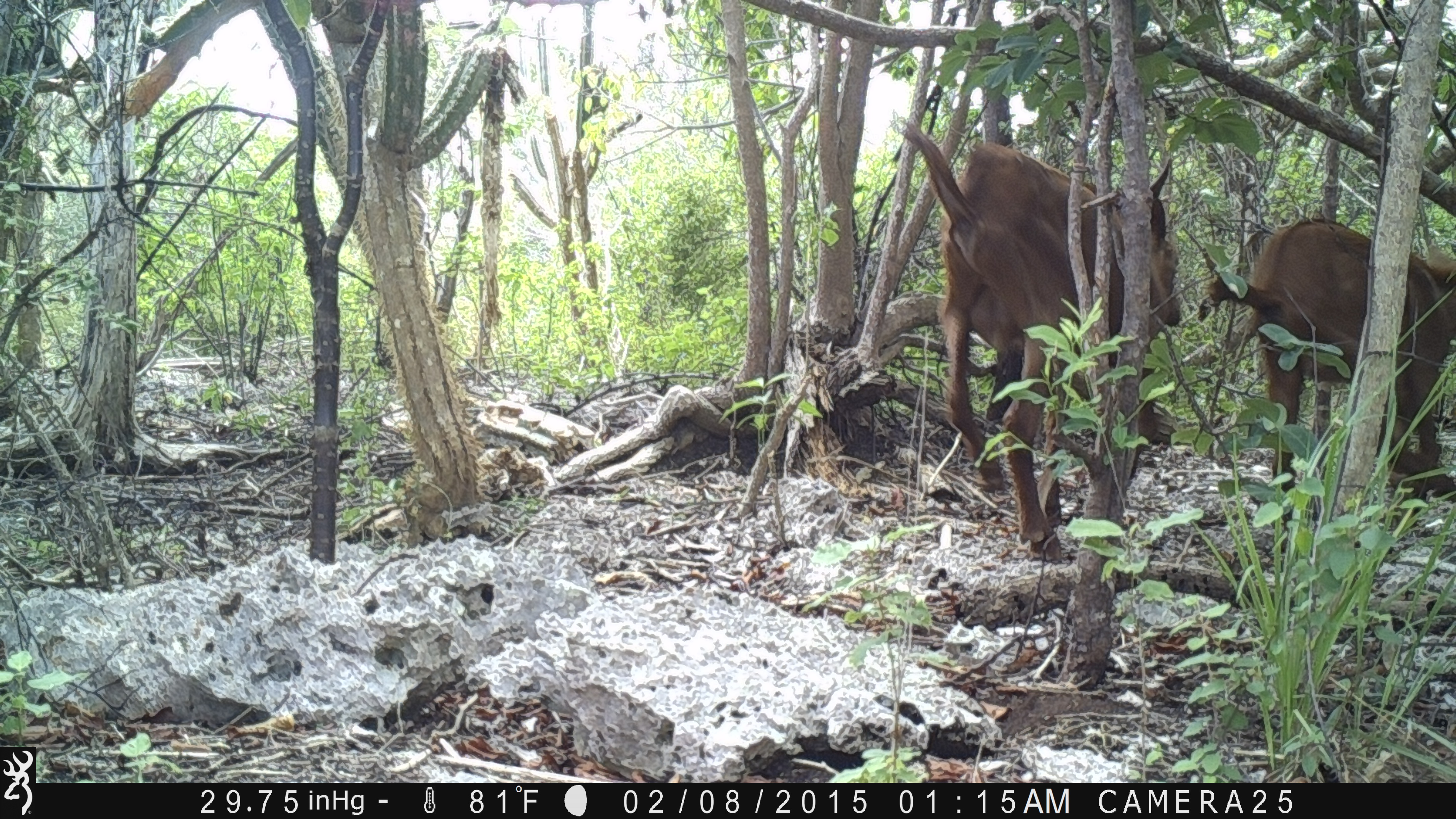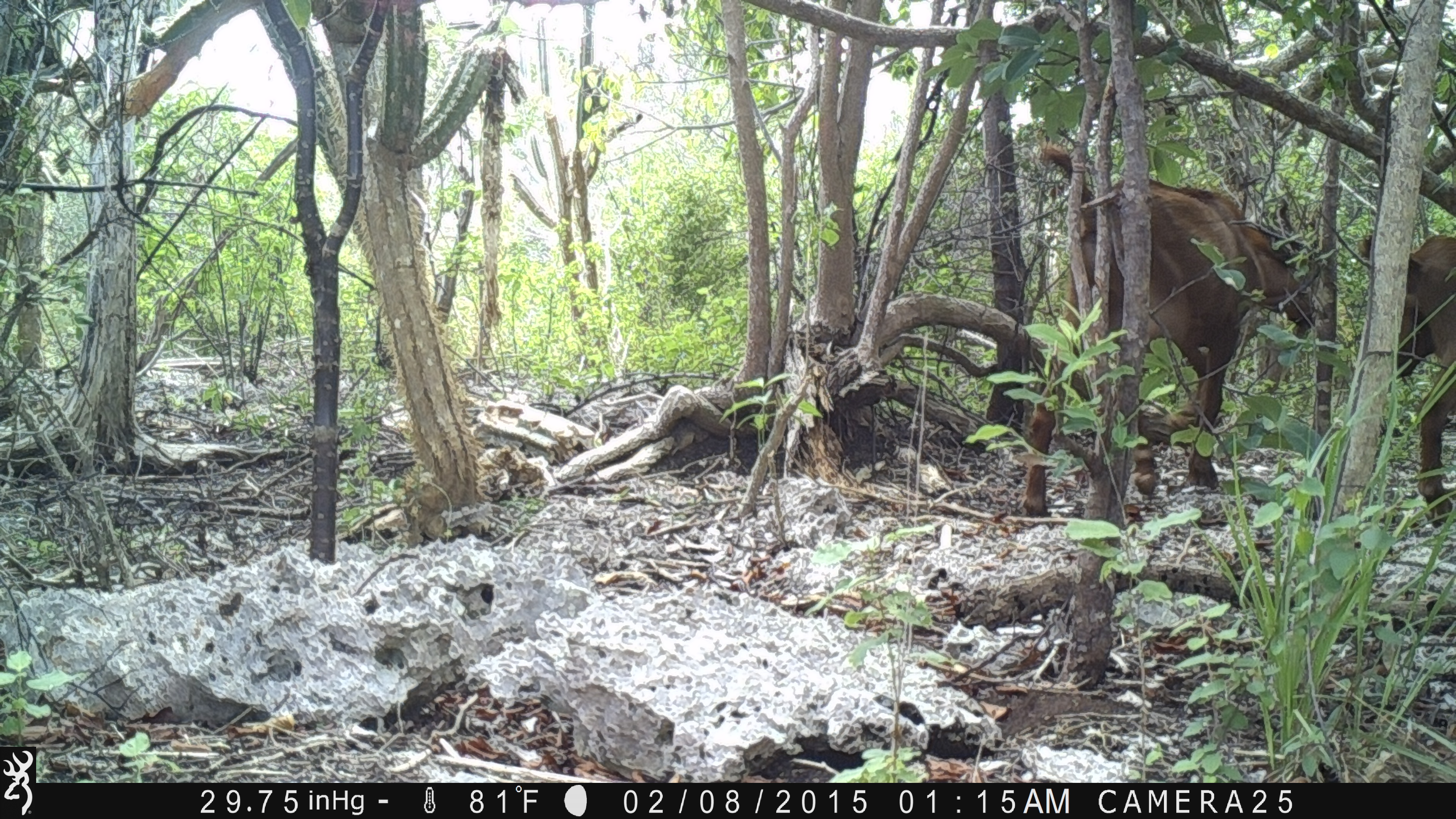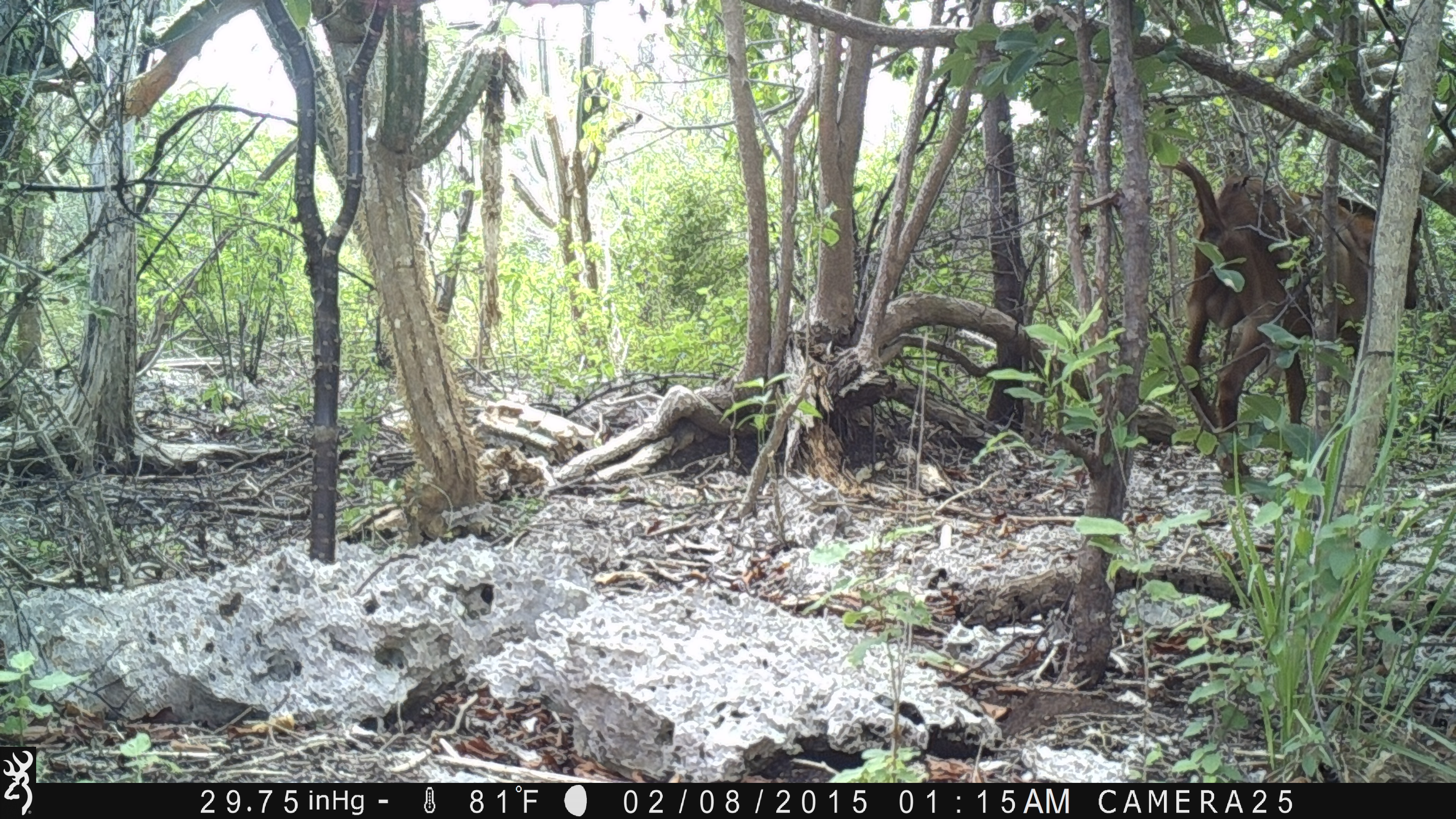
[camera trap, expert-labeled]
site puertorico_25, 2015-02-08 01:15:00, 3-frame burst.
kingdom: Animalia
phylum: Chordata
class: Mammalia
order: Artiodactyla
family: Bovidae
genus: Capra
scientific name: Capra hircus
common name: goat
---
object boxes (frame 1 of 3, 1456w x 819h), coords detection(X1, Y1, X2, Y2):
goat: detection(894, 123, 1181, 557); detection(1201, 214, 1455, 527)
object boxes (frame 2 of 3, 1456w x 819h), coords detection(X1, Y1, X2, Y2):
goat: detection(1010, 139, 1322, 514); detection(1365, 218, 1453, 527)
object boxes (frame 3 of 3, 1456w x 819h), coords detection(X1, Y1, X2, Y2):
goat: detection(1163, 156, 1412, 495)